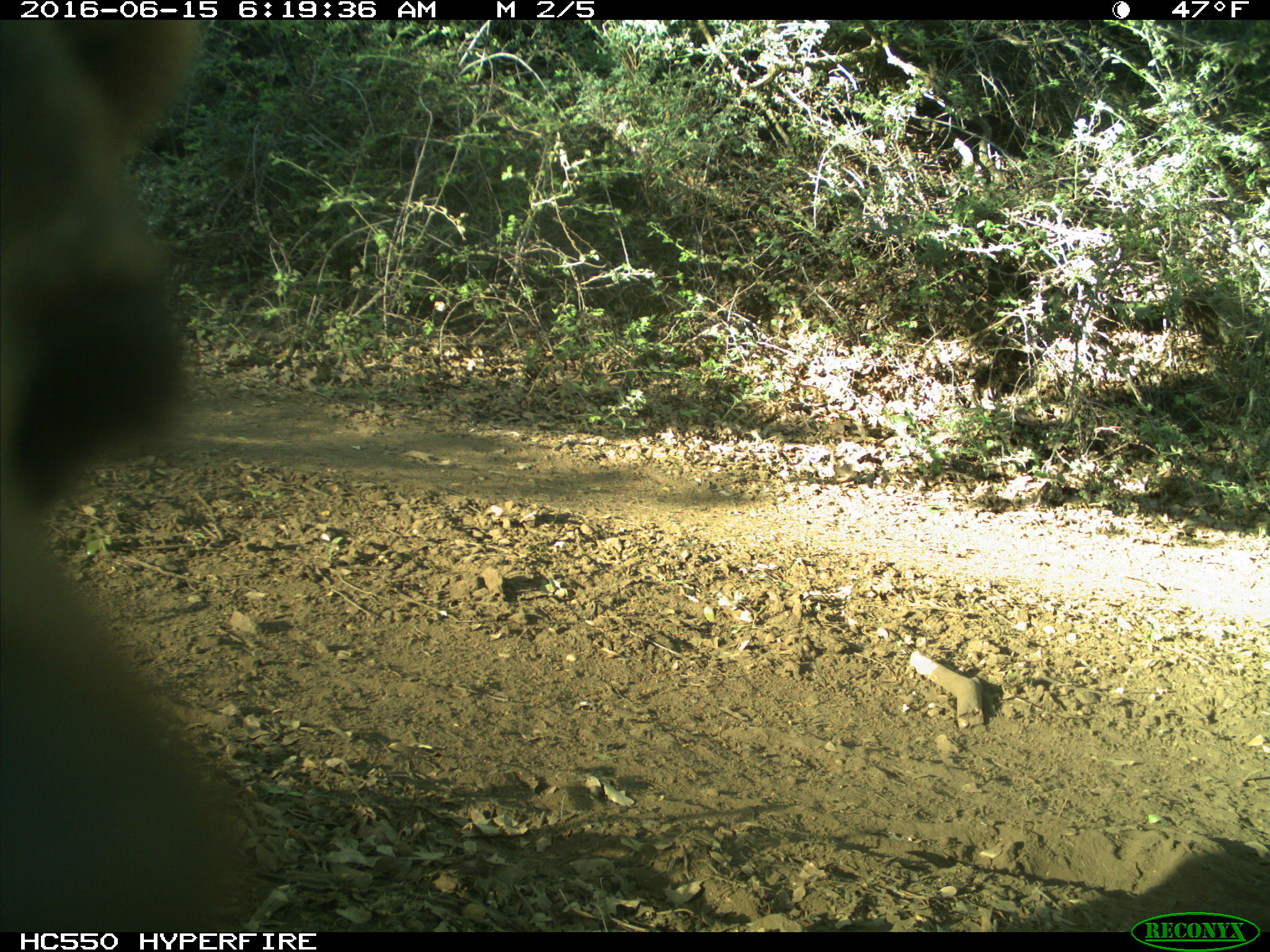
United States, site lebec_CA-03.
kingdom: Animalia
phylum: Chordata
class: Mammalia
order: Carnivora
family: Ursidae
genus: Ursus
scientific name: Ursus americanus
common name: american black bear